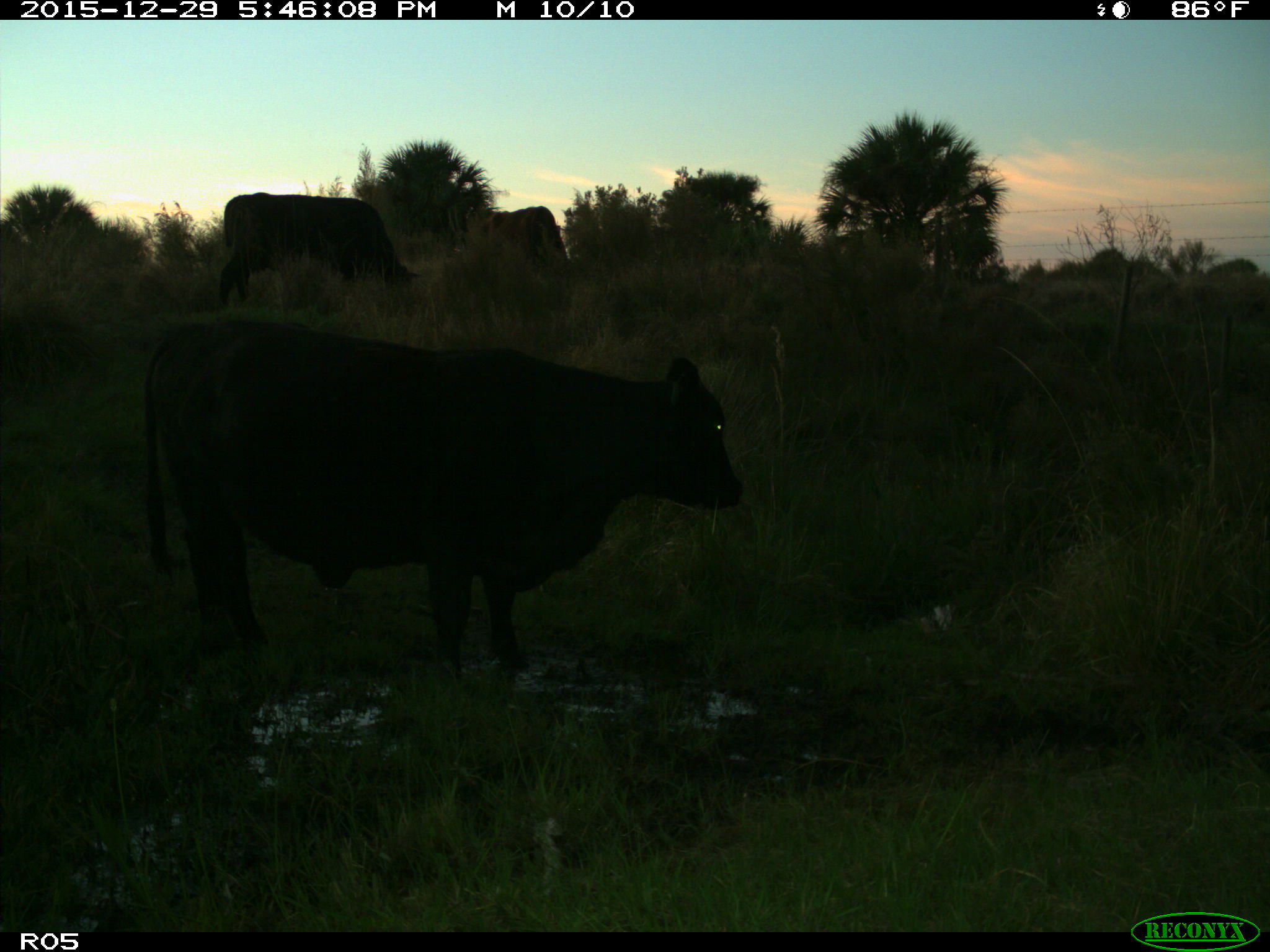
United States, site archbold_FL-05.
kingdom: Animalia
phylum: Chordata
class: Mammalia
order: Artiodactyla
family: Bovidae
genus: Bos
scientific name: Bos taurus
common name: domestic cow